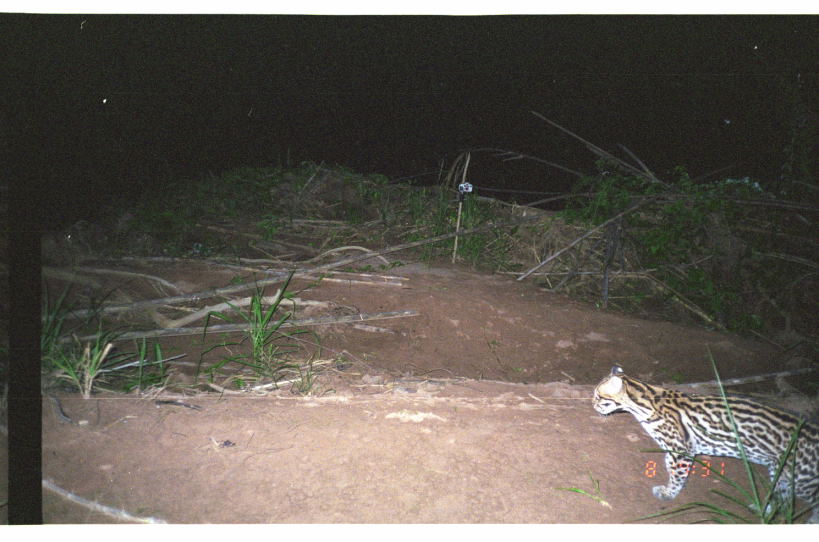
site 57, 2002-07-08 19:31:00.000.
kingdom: Animalia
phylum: Chordata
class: Mammalia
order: Carnivora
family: Felidae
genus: Leopardus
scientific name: Leopardus pardalis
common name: ocelot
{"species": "Leopardus pardalis (ocelot)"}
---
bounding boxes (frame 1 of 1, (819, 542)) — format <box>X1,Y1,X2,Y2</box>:
leopardus pardalis: <box>591,362,819,524</box>